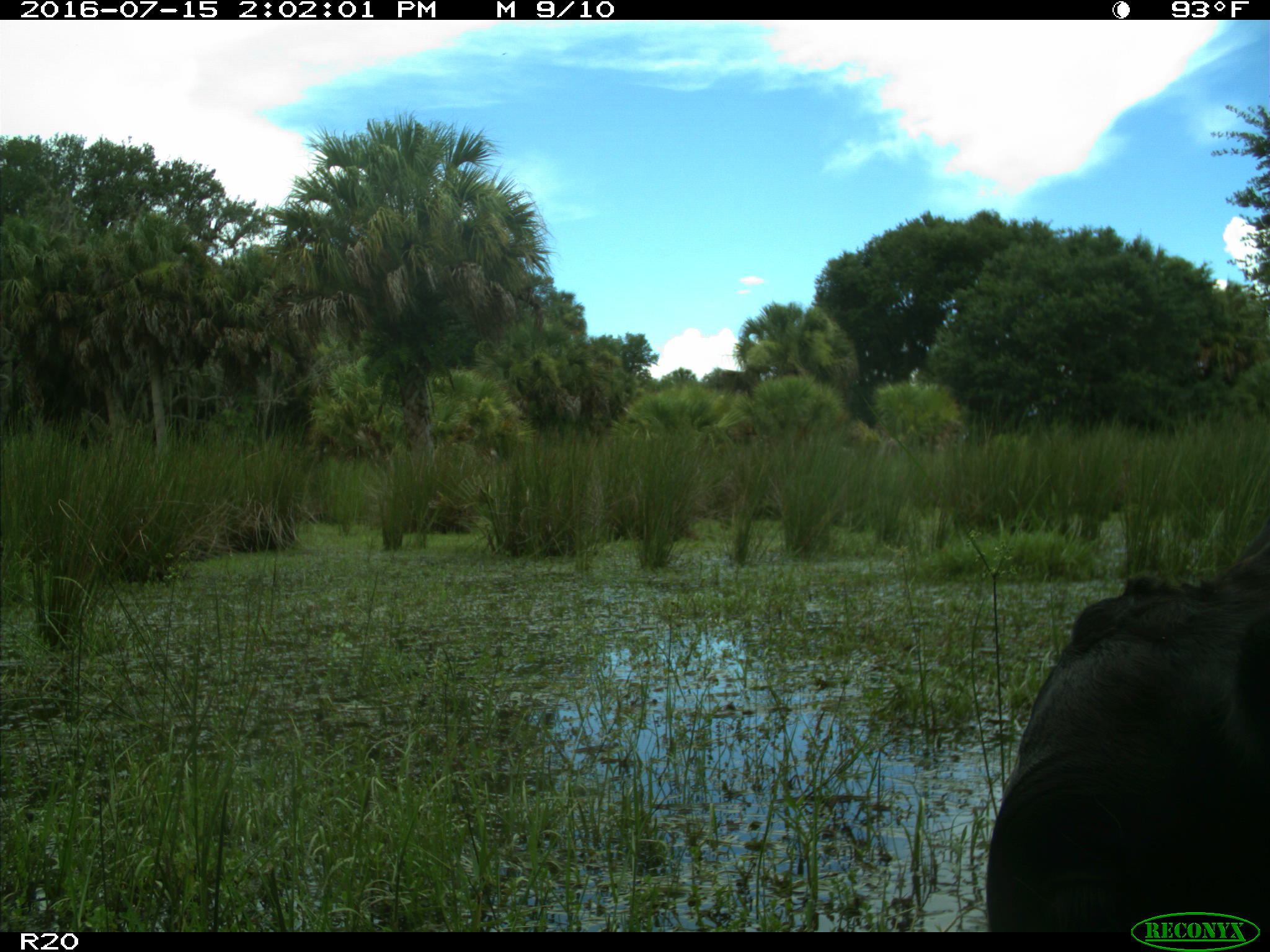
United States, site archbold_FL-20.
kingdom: Animalia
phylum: Chordata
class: Mammalia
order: Artiodactyla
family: Bovidae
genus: Bos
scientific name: Bos taurus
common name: domestic cow